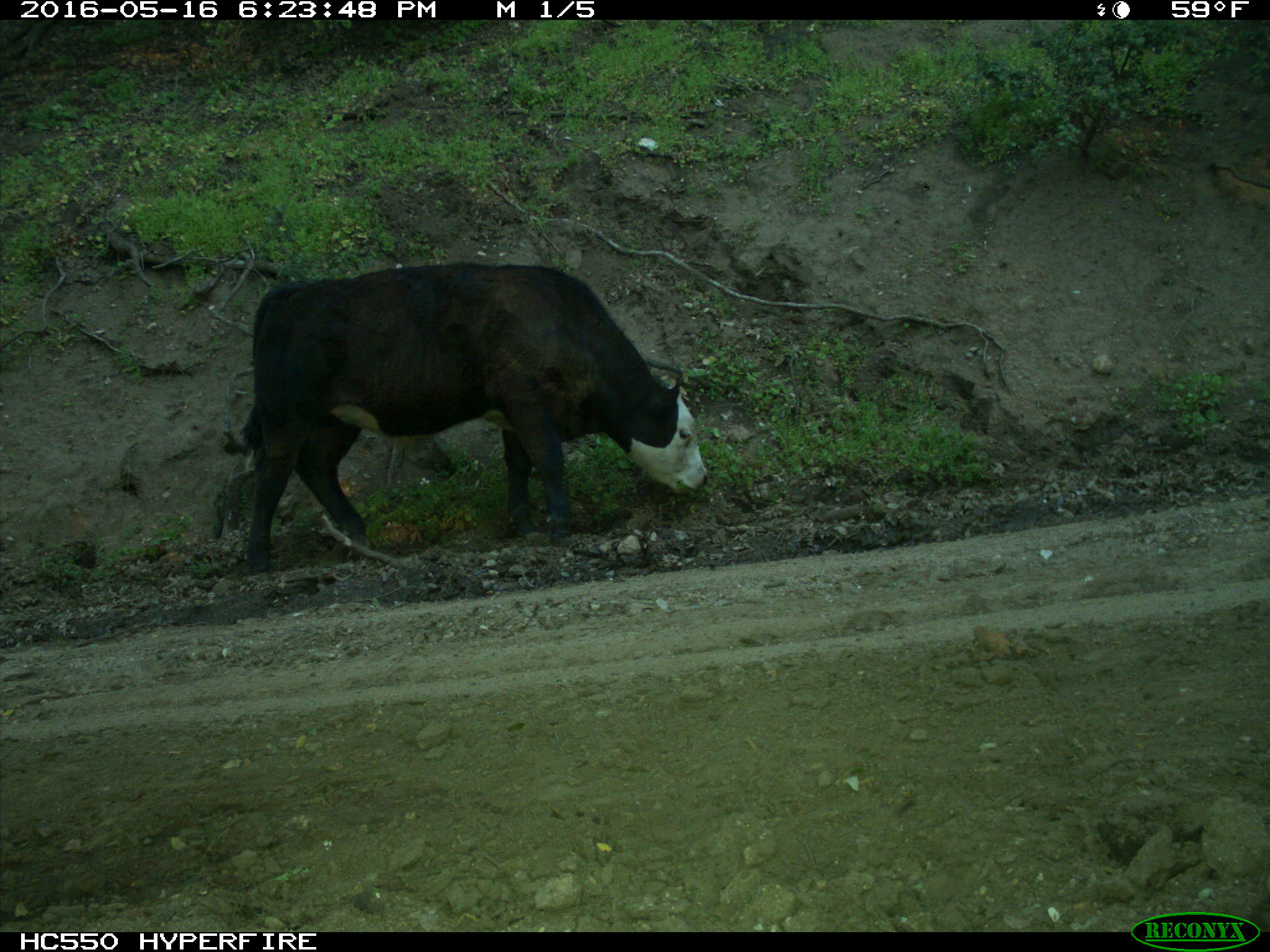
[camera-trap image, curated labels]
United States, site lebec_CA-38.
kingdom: Animalia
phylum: Chordata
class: Mammalia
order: Artiodactyla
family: Bovidae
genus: Bos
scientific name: Bos taurus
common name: domestic cow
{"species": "Bos taurus (domestic cow)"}